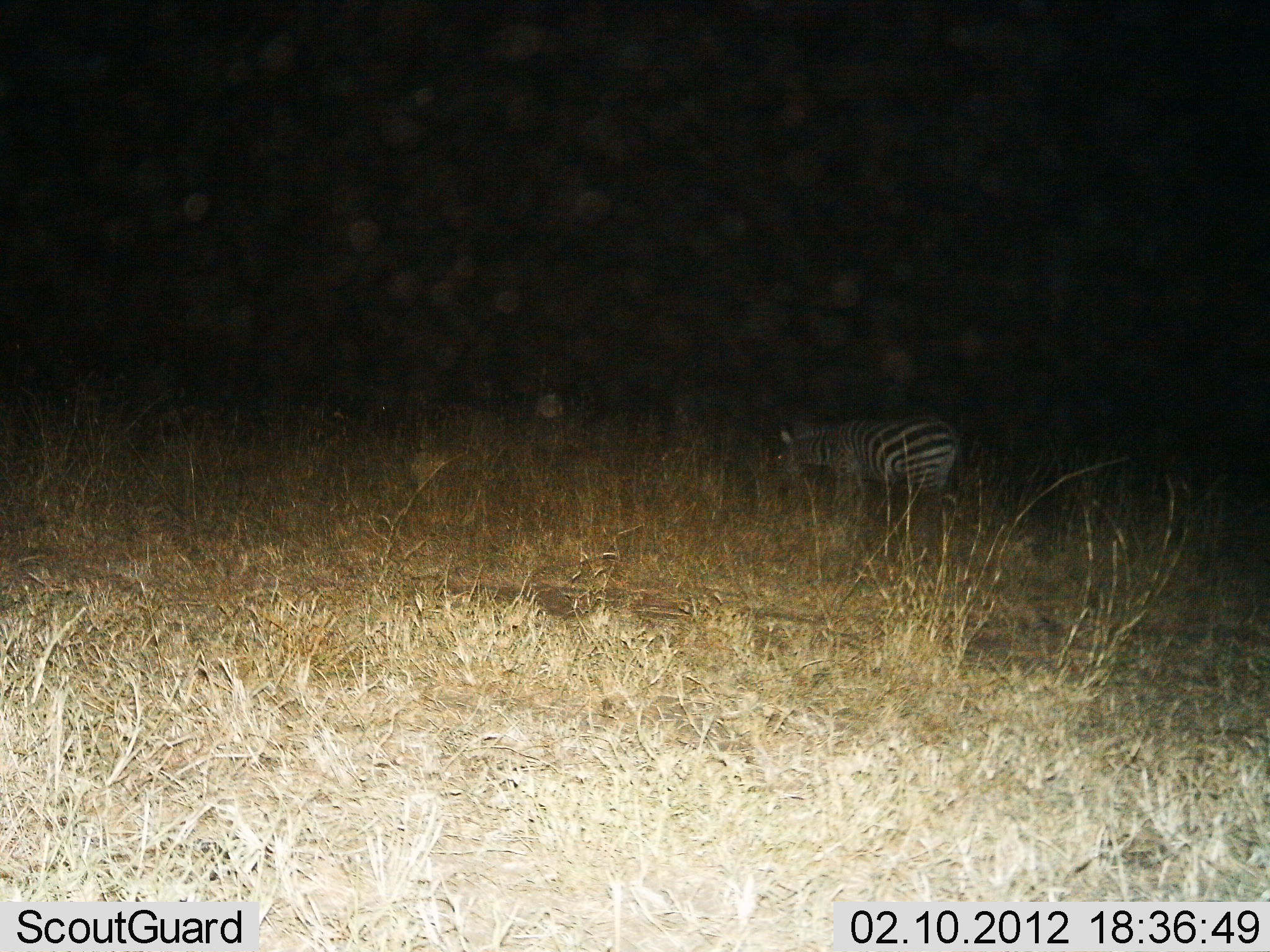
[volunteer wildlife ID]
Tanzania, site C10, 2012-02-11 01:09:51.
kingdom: Animalia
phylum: Chordata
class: Mammalia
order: Perissodactyla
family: Equidae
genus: Equus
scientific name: Equus quagga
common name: plains zebra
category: zebra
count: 1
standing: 36%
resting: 0%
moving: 14%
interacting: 0%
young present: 0%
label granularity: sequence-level